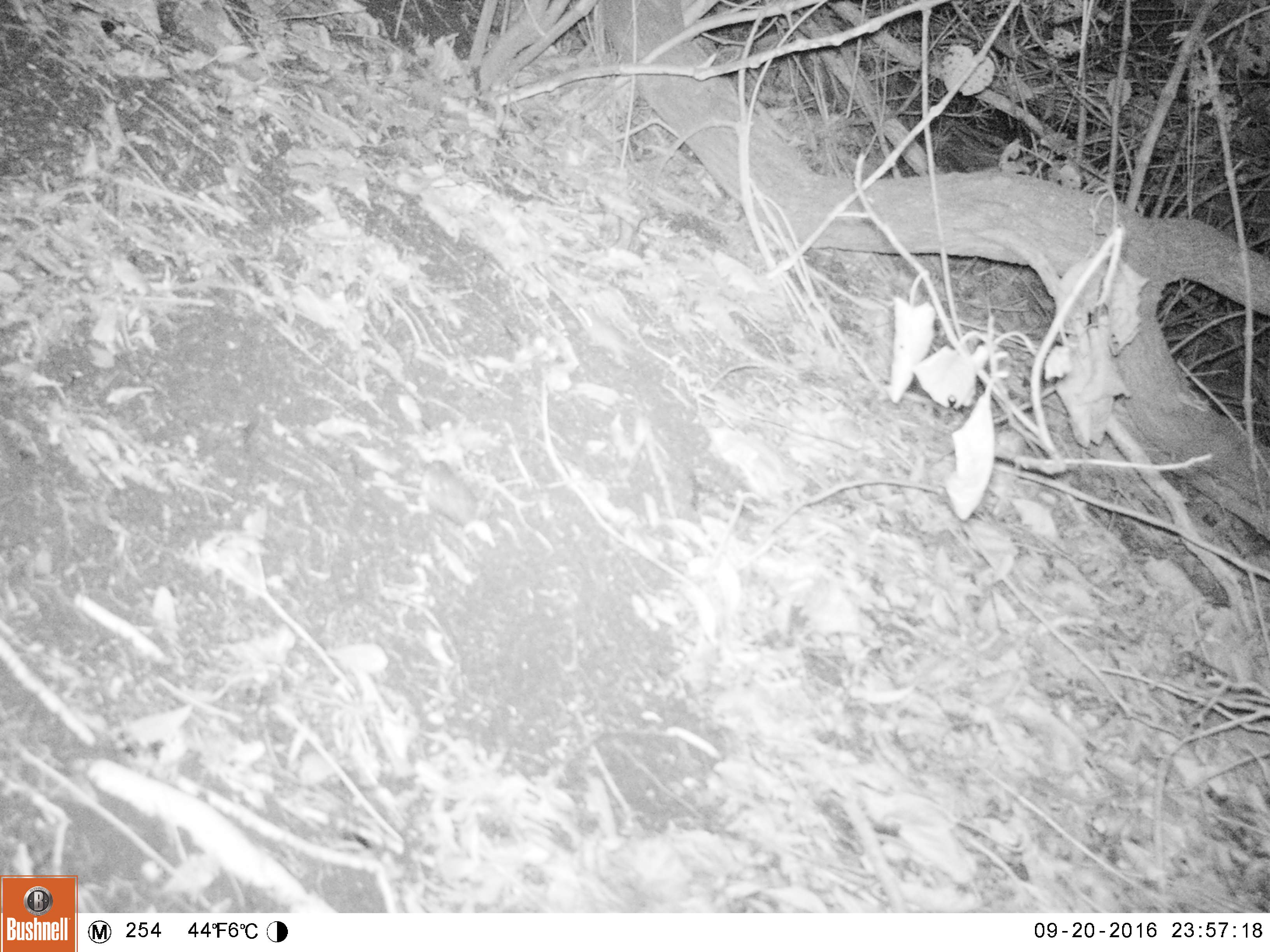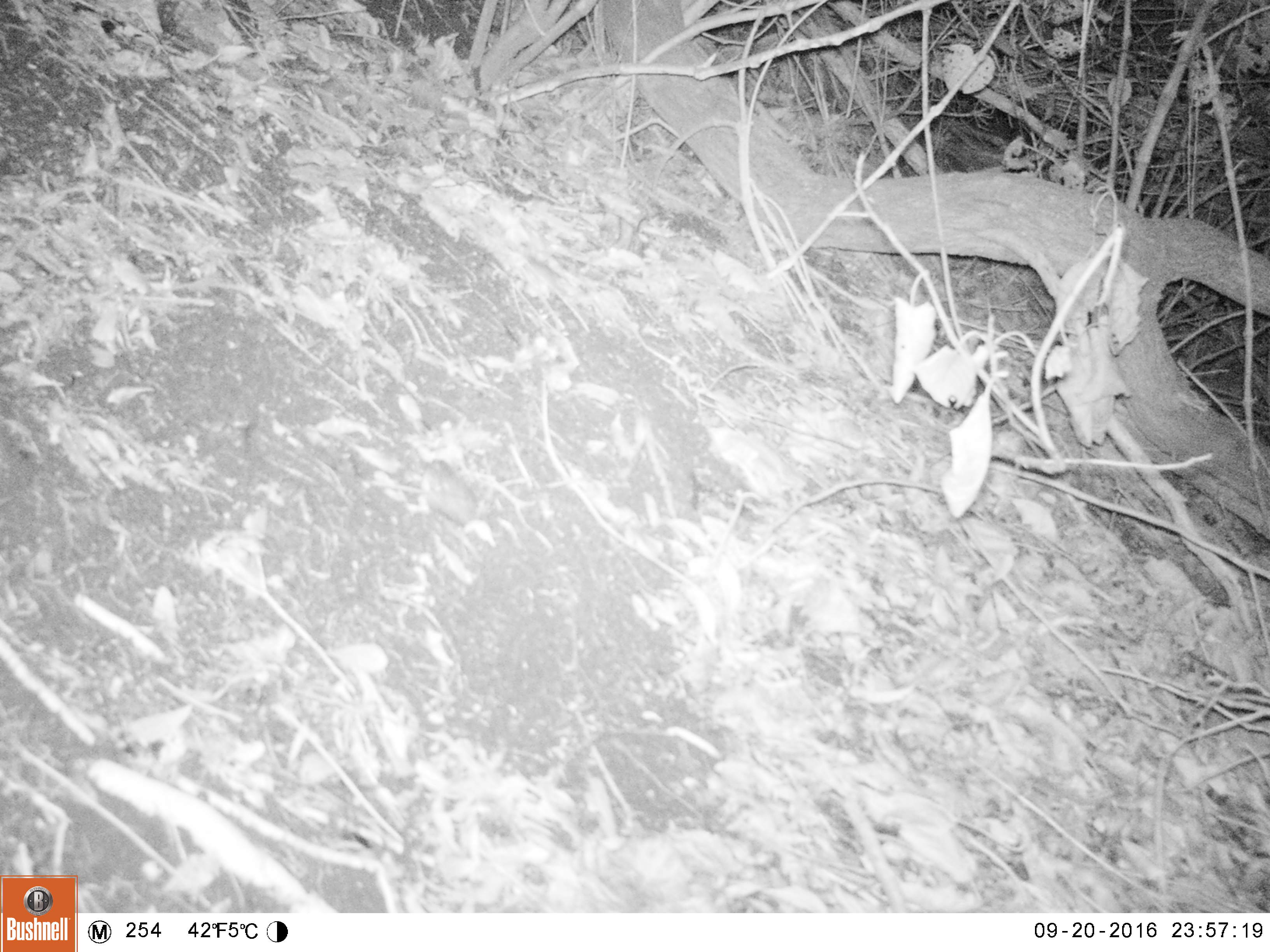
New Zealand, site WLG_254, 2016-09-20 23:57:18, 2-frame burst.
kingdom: Animalia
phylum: Chordata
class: Mammalia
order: Rodentia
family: Muridae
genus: Mus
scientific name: Mus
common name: mouse